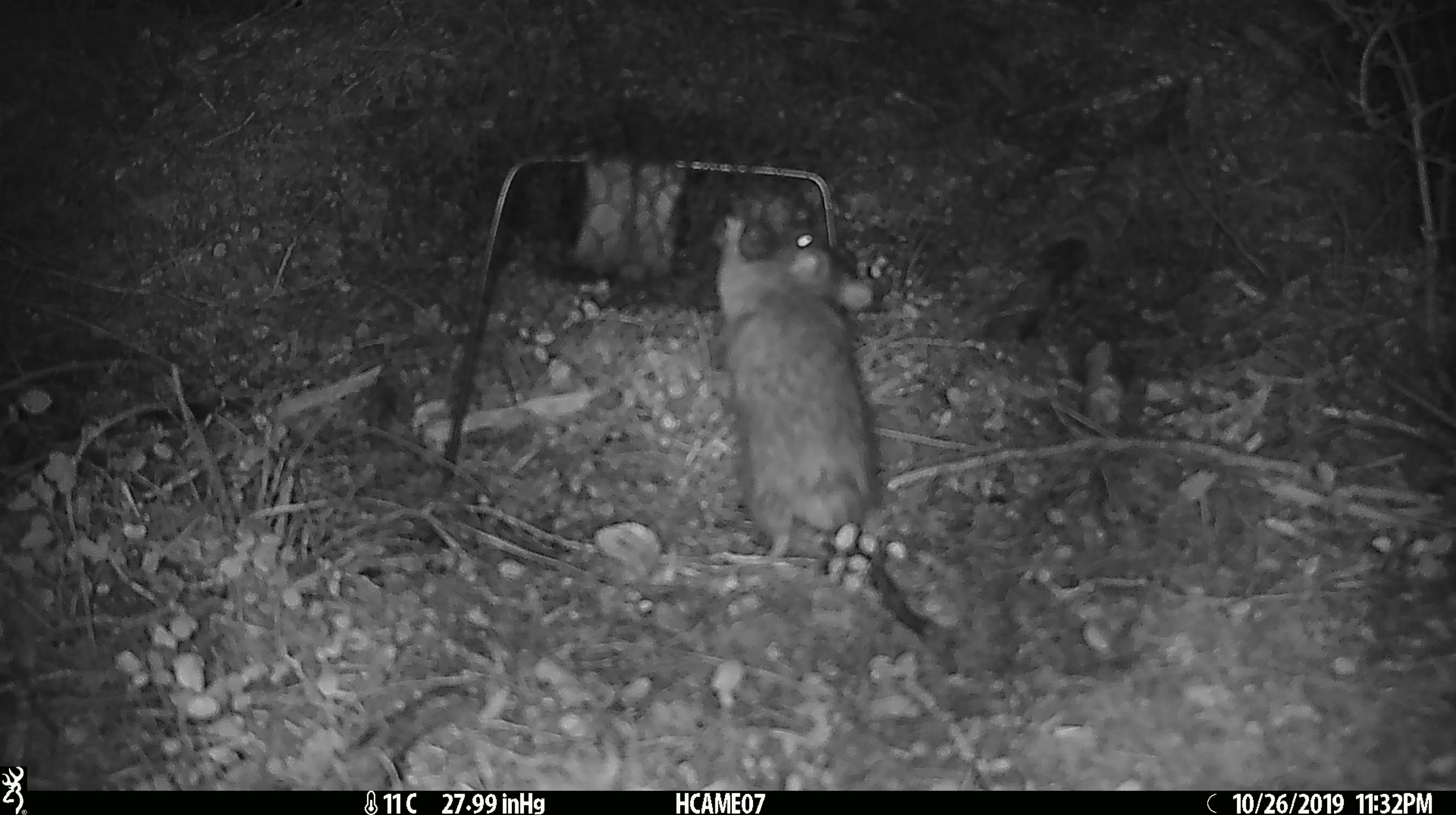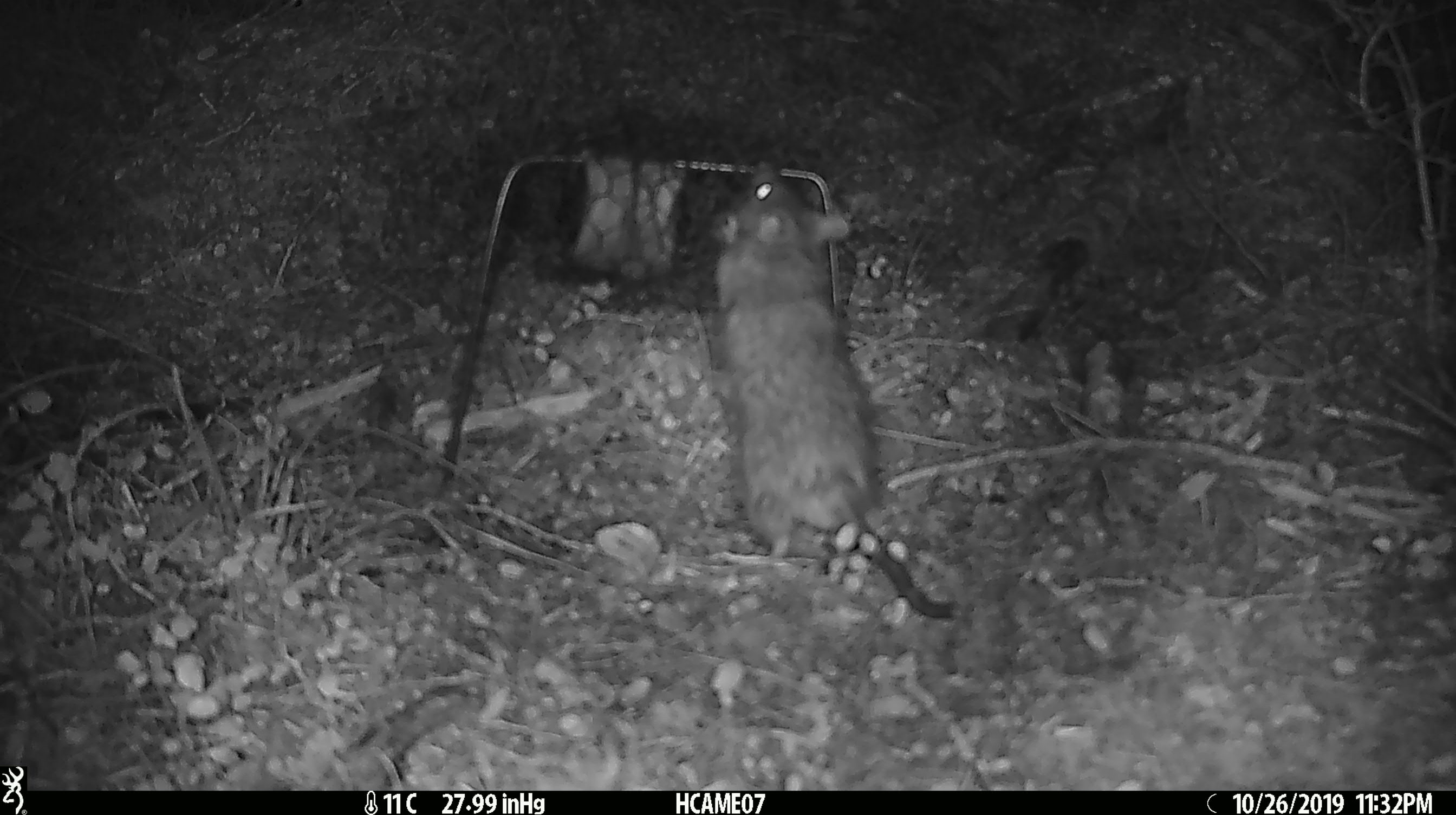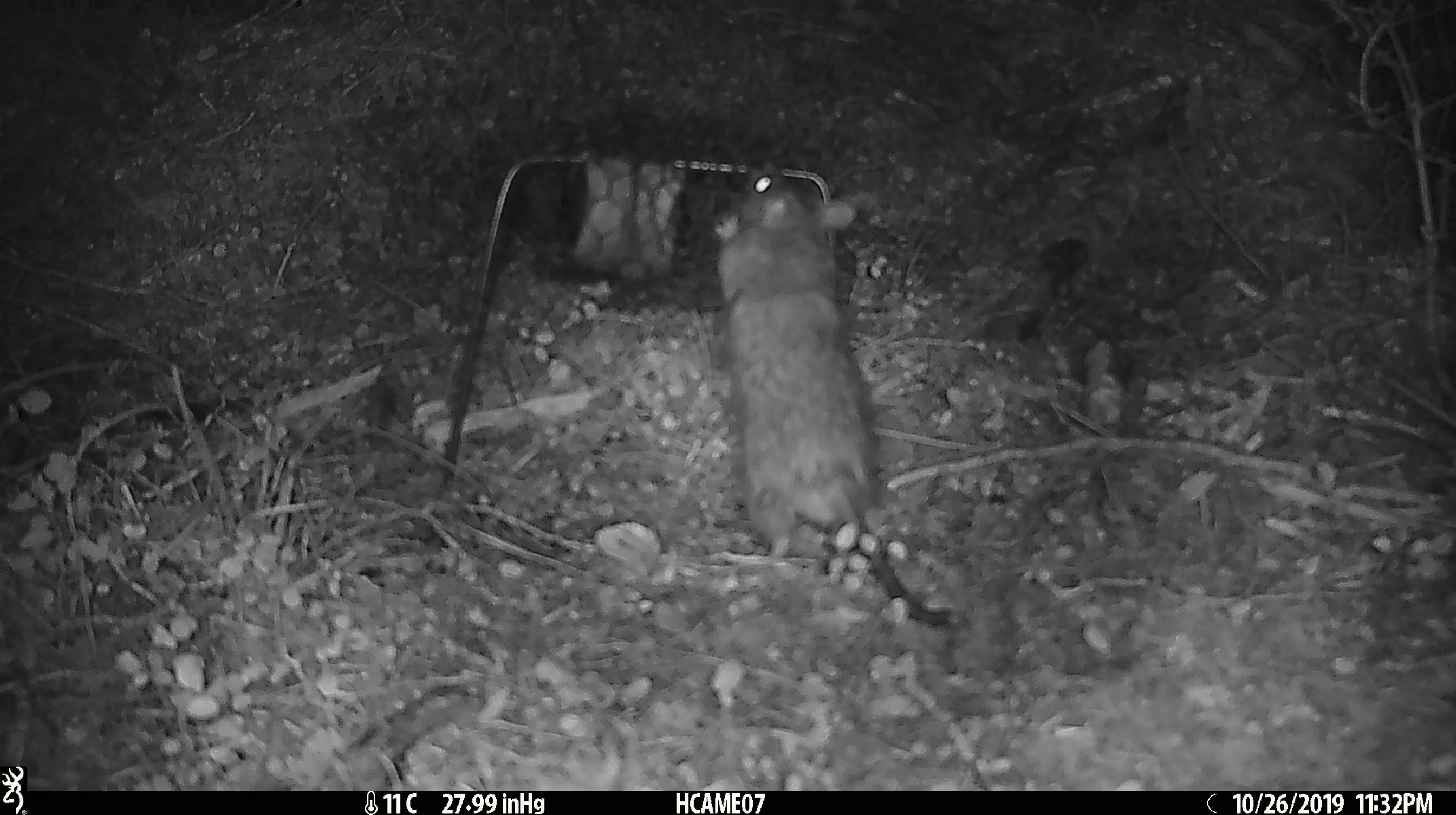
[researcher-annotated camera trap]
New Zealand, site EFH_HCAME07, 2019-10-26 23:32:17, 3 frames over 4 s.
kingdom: Animalia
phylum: Chordata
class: Mammalia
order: Rodentia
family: Muridae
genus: Rattus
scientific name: Rattus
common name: rat